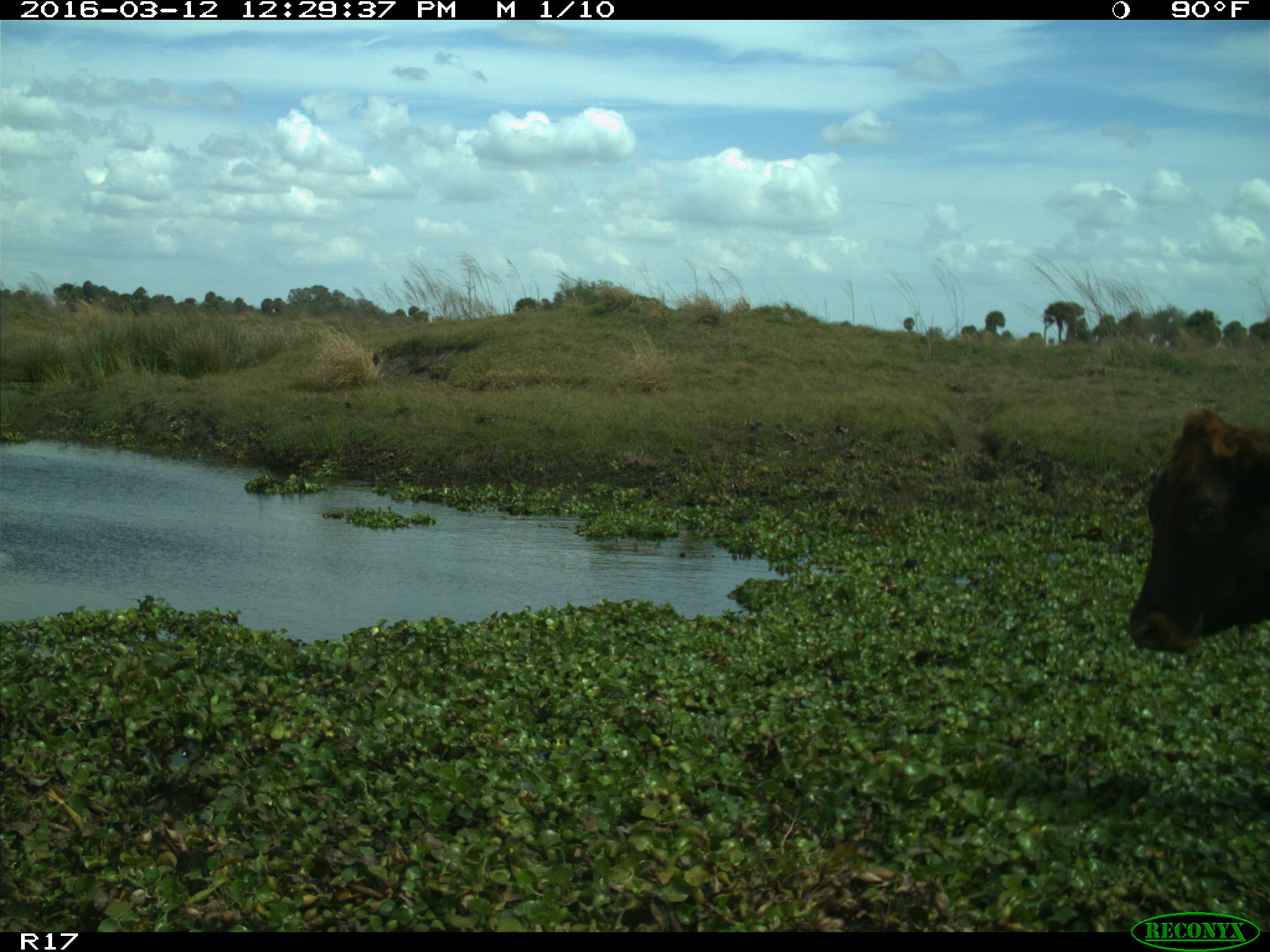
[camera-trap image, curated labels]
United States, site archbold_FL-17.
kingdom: Animalia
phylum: Chordata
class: Mammalia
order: Artiodactyla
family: Bovidae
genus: Bos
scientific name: Bos taurus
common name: domestic cow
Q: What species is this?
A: Bos taurus (domestic cow).